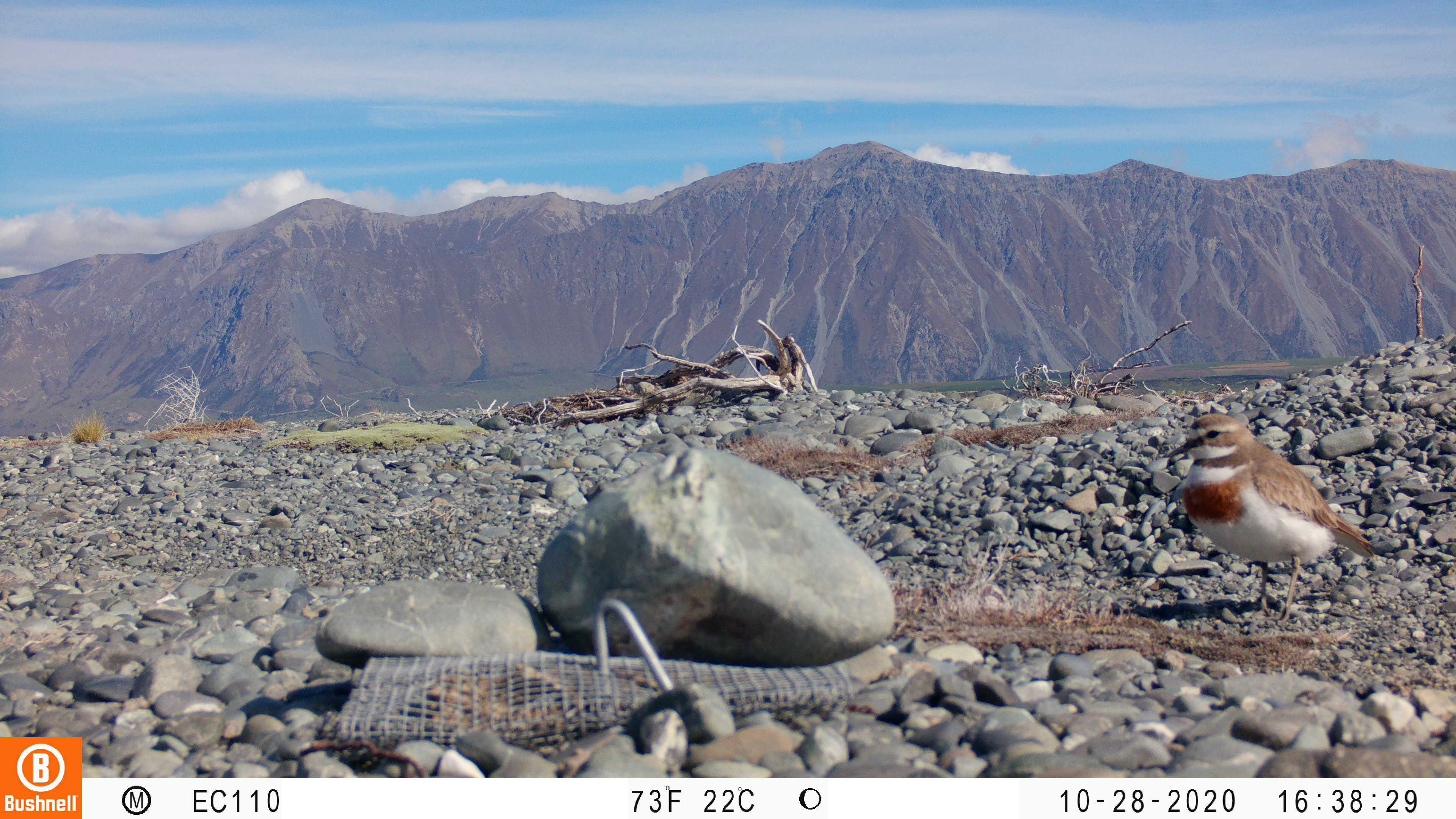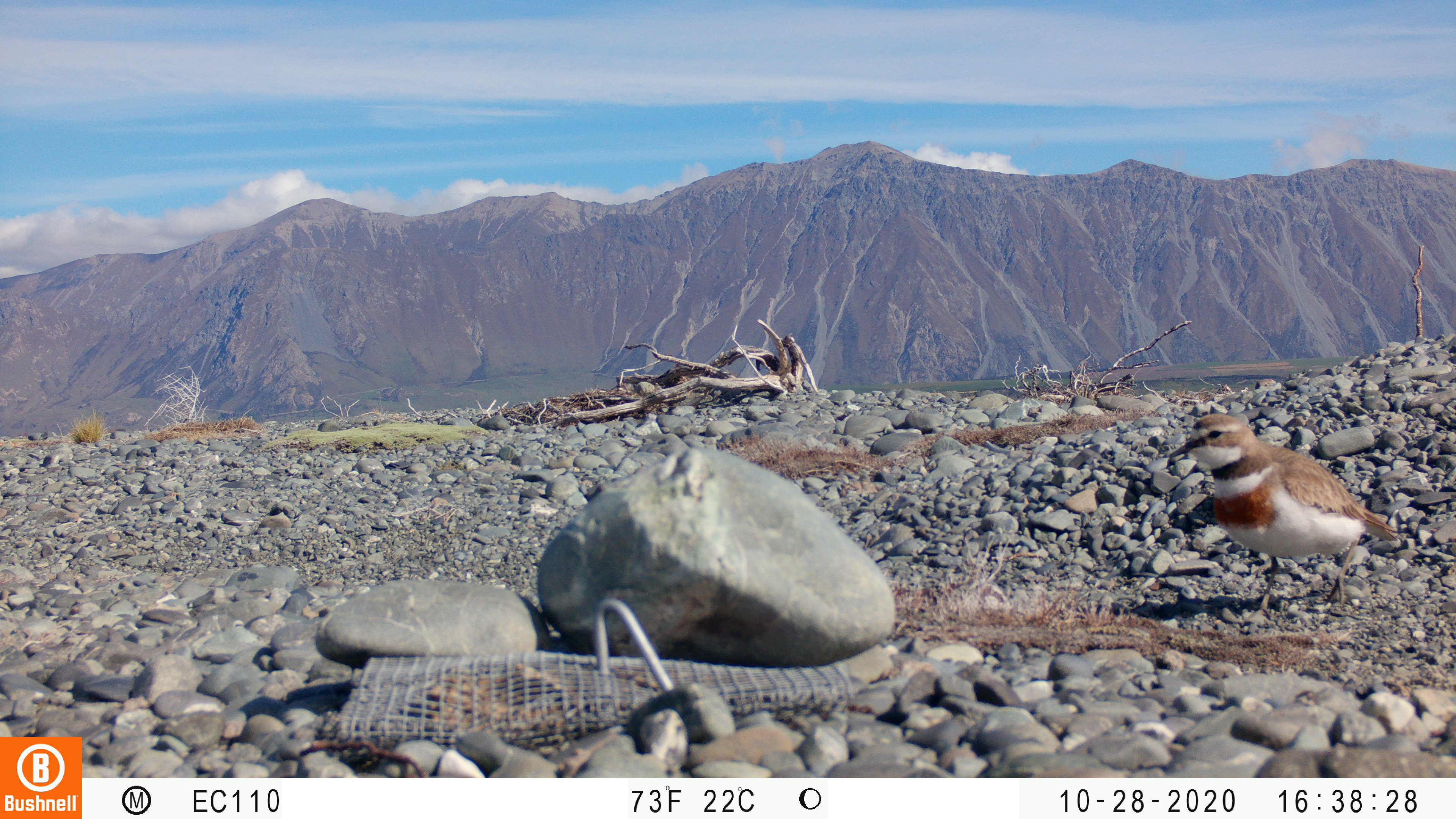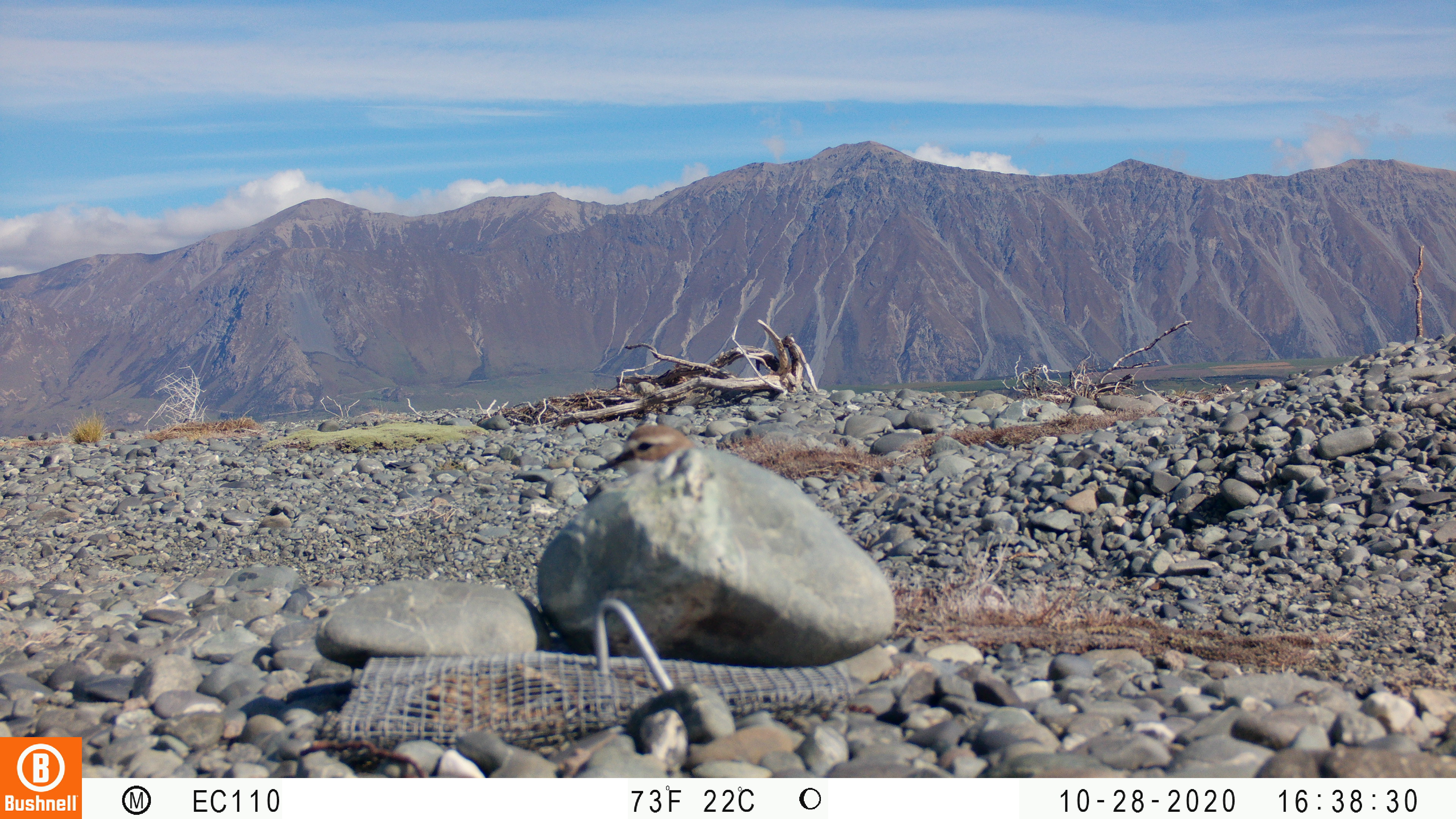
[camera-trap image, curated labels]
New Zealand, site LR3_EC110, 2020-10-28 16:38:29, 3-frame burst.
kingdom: Animalia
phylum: Chordata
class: Aves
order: Charadriiformes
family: Charadriidae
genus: Charadrius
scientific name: Charadrius bicinctus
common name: double-banded plover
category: banded dotterel